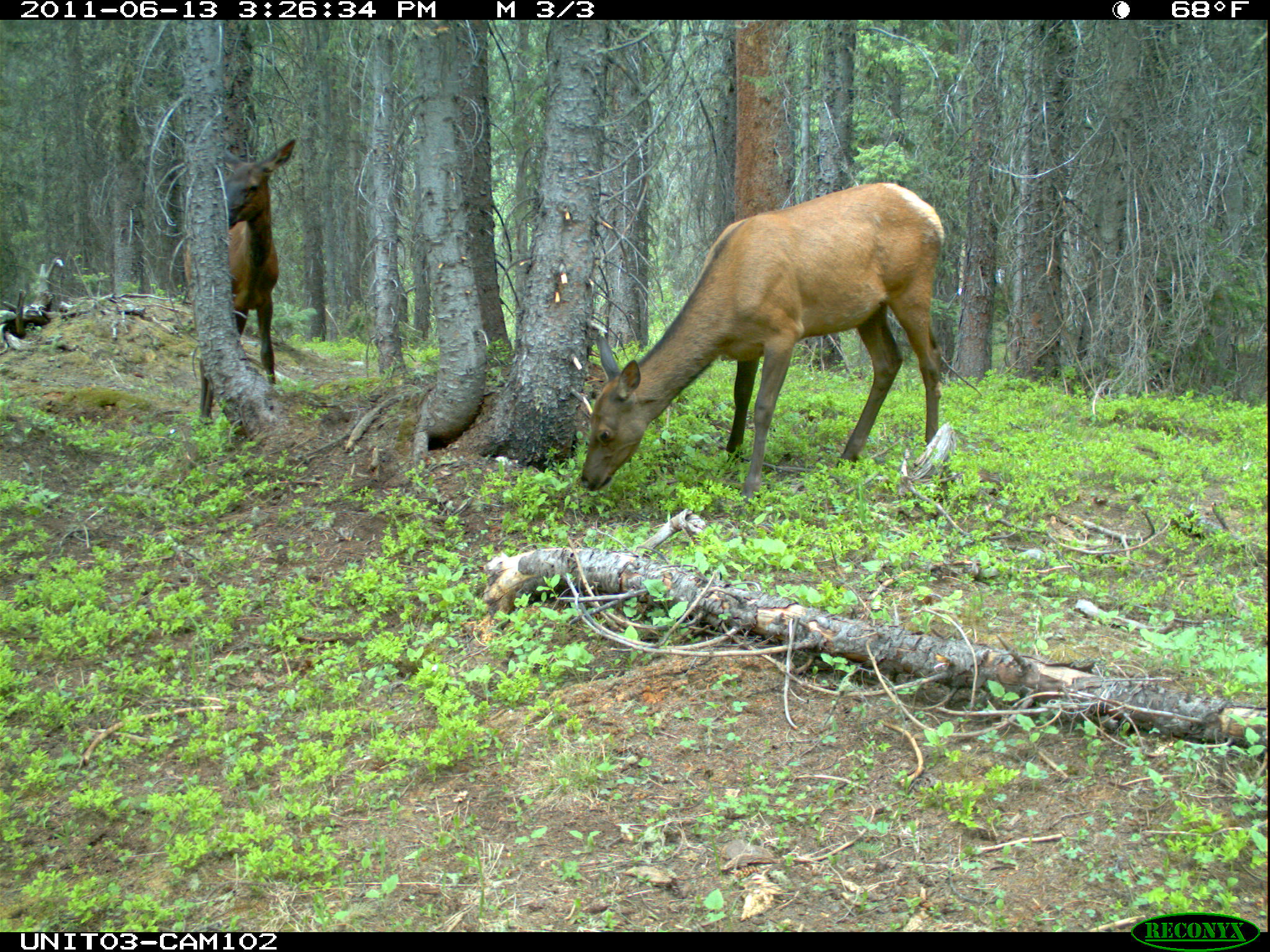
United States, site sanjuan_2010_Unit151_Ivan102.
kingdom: Animalia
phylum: Chordata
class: Mammalia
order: Artiodactyla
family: Cervidae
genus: Cervus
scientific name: Cervus elaphus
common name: red deer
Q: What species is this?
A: Cervus elaphus (red deer).